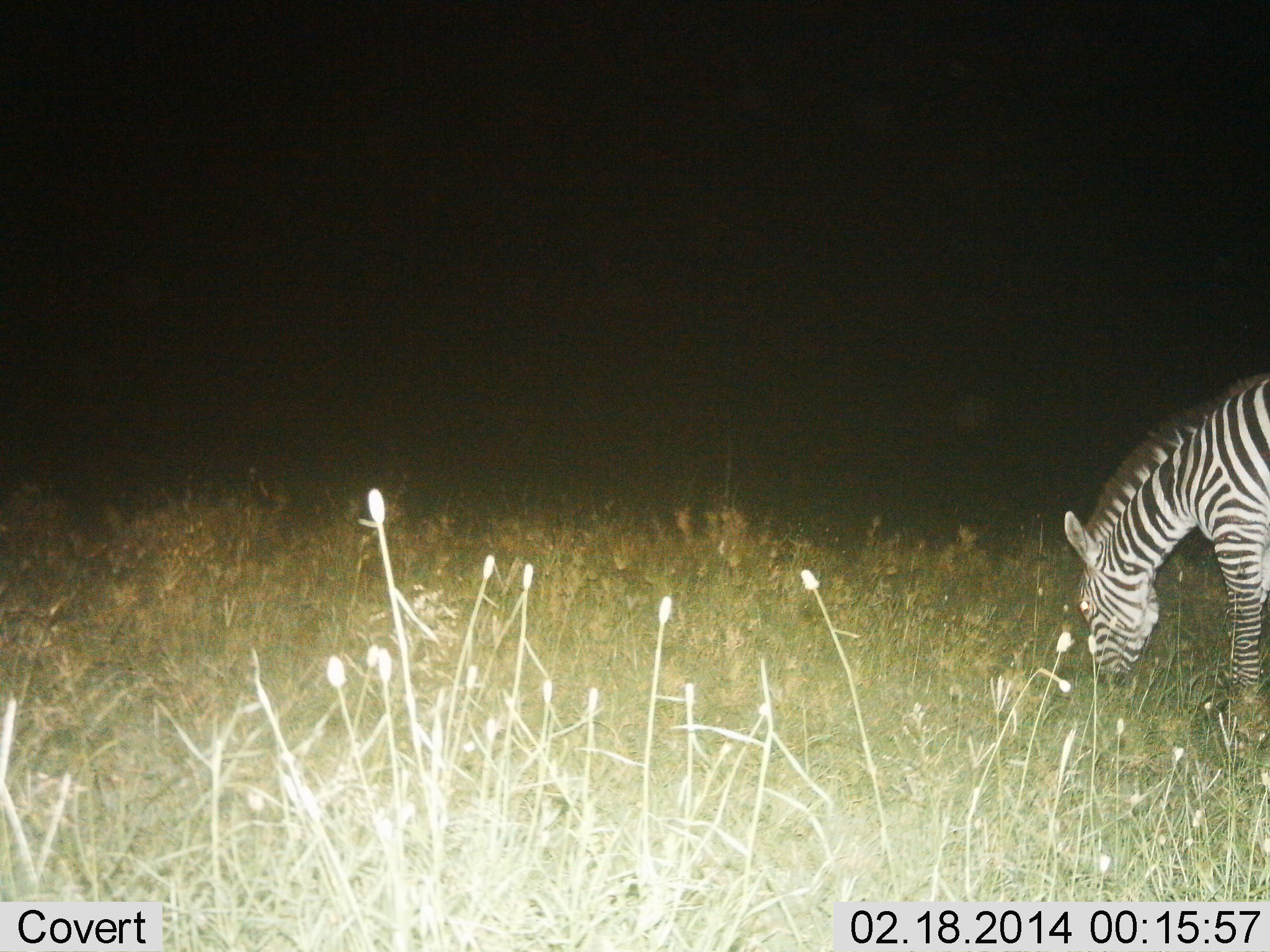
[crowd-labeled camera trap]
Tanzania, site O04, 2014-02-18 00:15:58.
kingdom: Animalia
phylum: Chordata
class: Mammalia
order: Perissodactyla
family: Equidae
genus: Equus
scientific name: Equus quagga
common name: plains zebra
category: zebra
Zebra (plains zebra) (Equus quagga), count 1. Behavior (volunteer vote fractions): standing 16%, resting 0%, moving 0%, interacting 0%. Young present (vote fraction): 0%. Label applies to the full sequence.